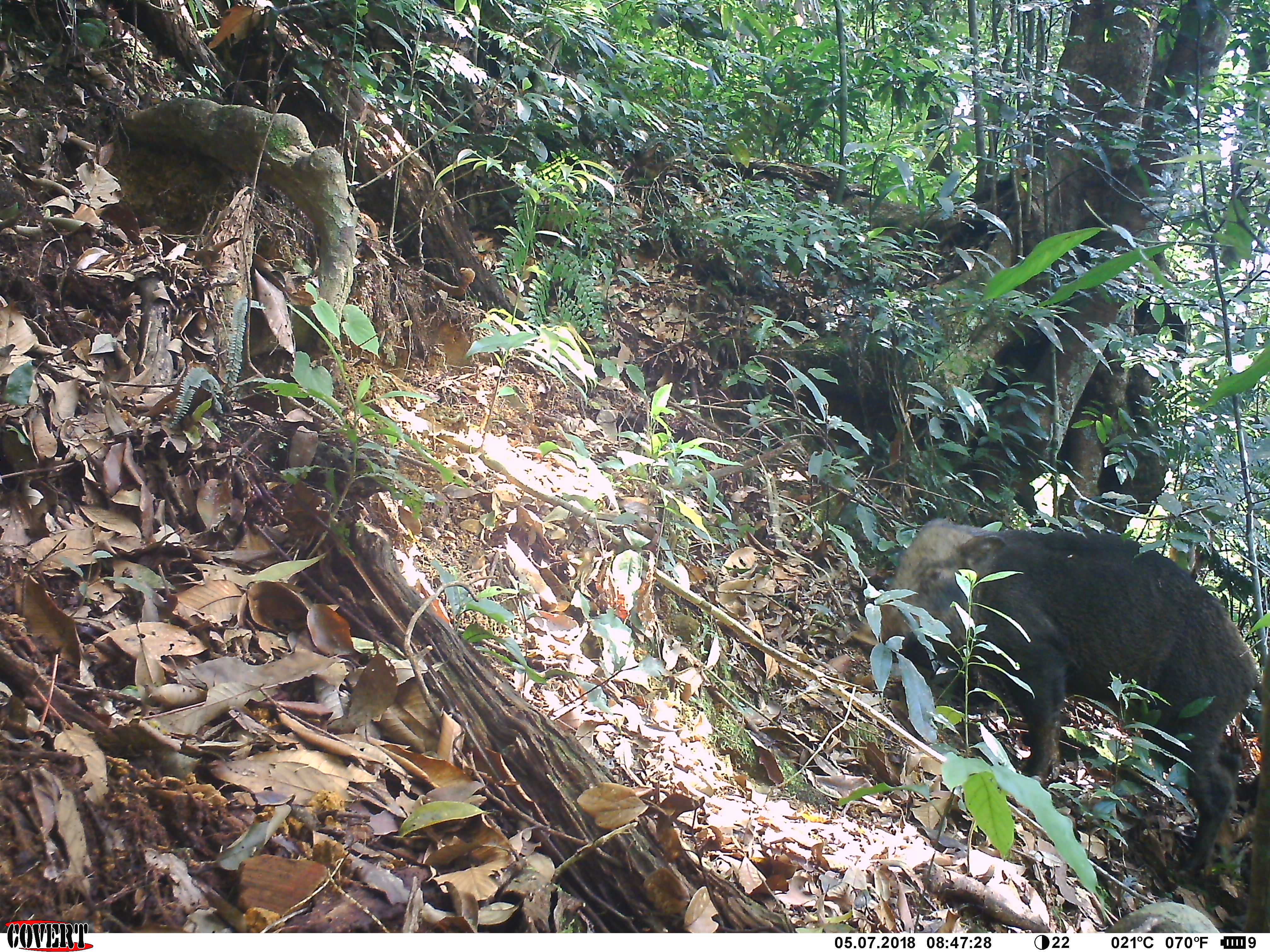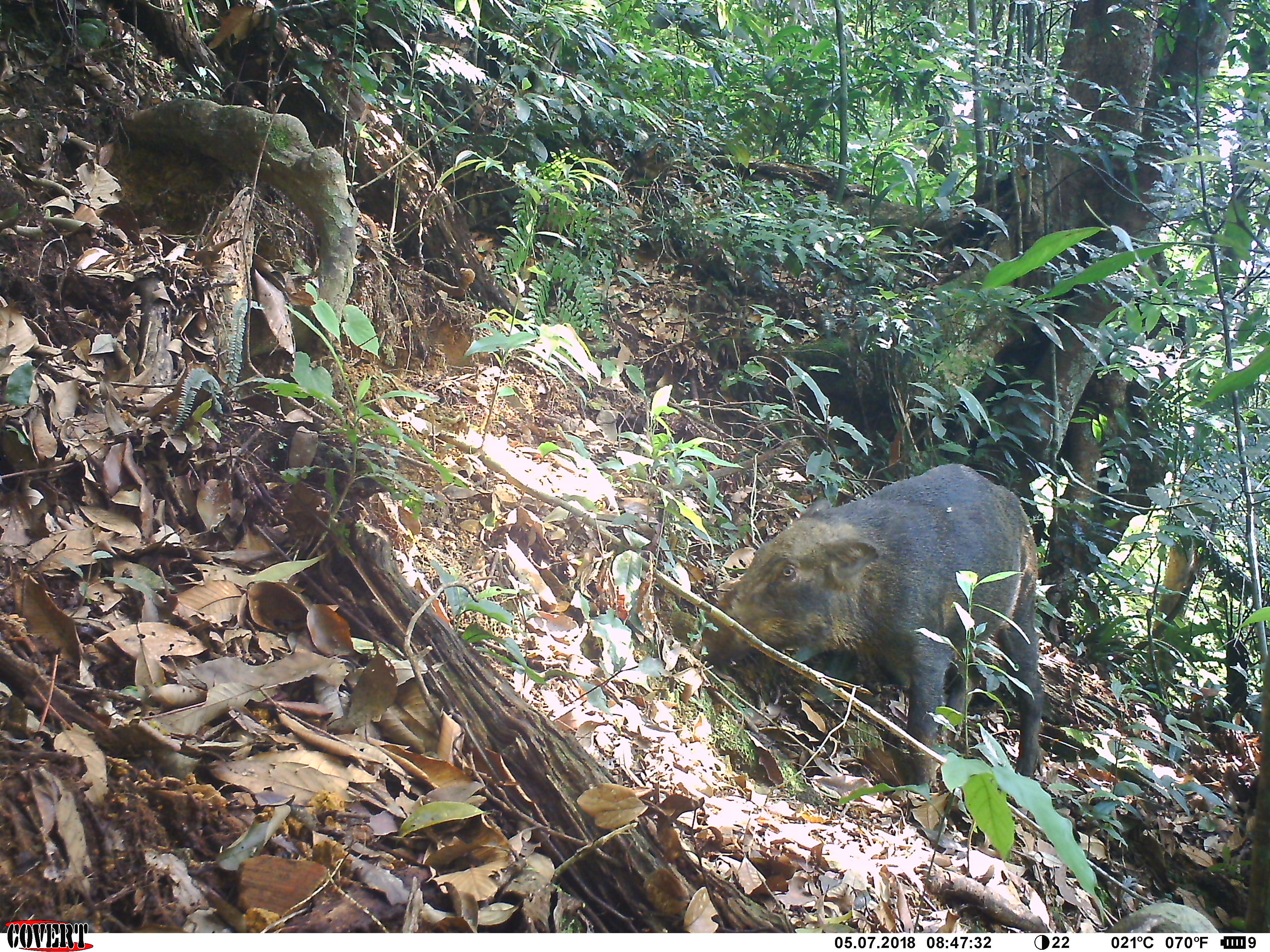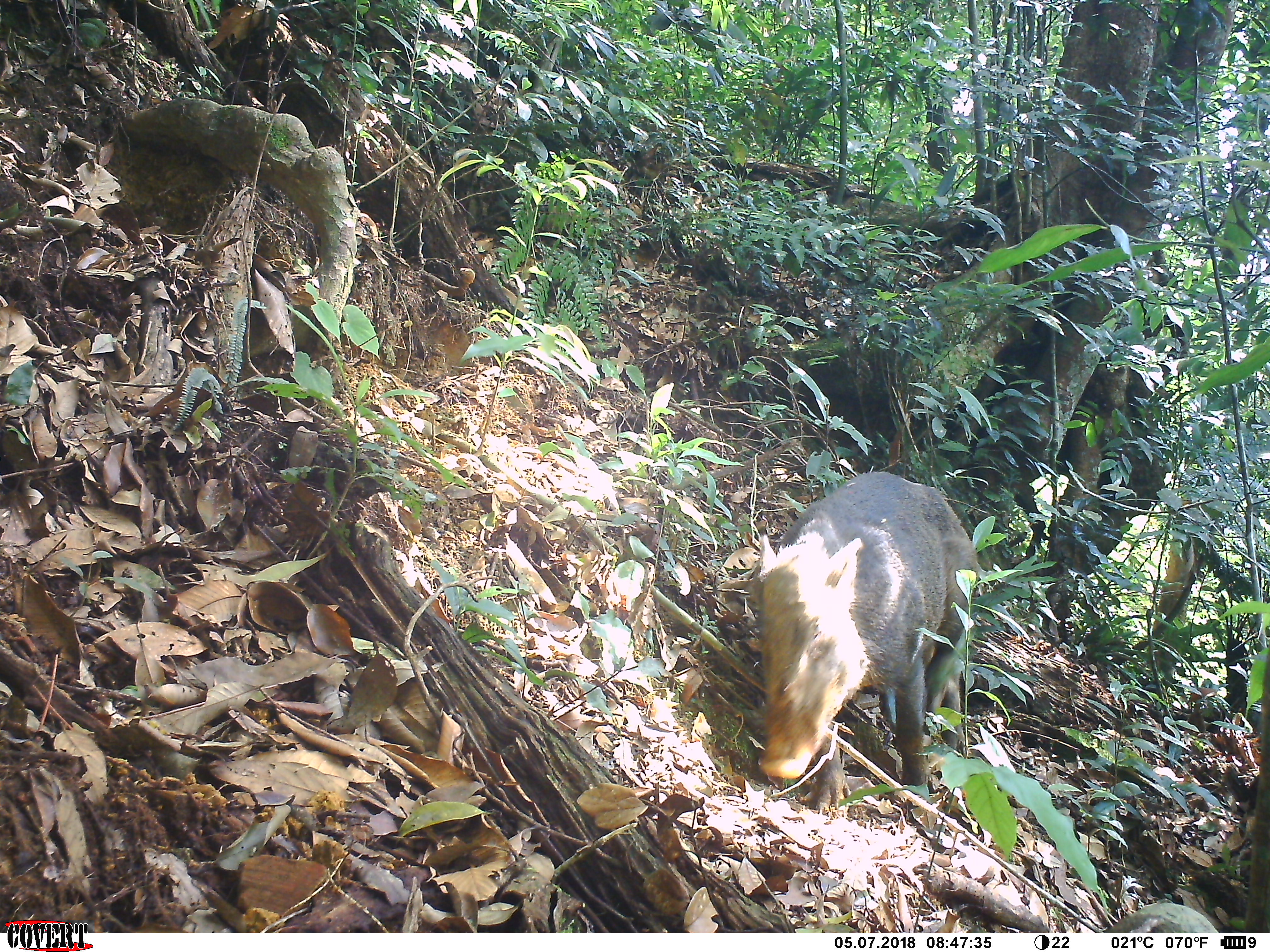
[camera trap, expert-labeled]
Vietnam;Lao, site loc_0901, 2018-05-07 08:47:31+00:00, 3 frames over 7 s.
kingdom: Animalia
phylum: Chordata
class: Mammalia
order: Artiodactyla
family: Suidae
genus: Sus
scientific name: Sus scrofa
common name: eurasian wild pig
Eurasian wild pig (Sus scrofa). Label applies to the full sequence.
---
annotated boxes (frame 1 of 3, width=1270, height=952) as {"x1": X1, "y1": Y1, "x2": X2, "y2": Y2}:
eurasian wild pig: {"x1": 860, "y1": 517, "x2": 1262, "y2": 881}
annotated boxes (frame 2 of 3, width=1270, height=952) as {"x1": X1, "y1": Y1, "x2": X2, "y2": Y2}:
eurasian wild pig: {"x1": 701, "y1": 462, "x2": 1045, "y2": 789}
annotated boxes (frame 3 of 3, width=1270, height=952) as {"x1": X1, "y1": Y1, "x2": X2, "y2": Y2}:
eurasian wild pig: {"x1": 755, "y1": 470, "x2": 978, "y2": 811}